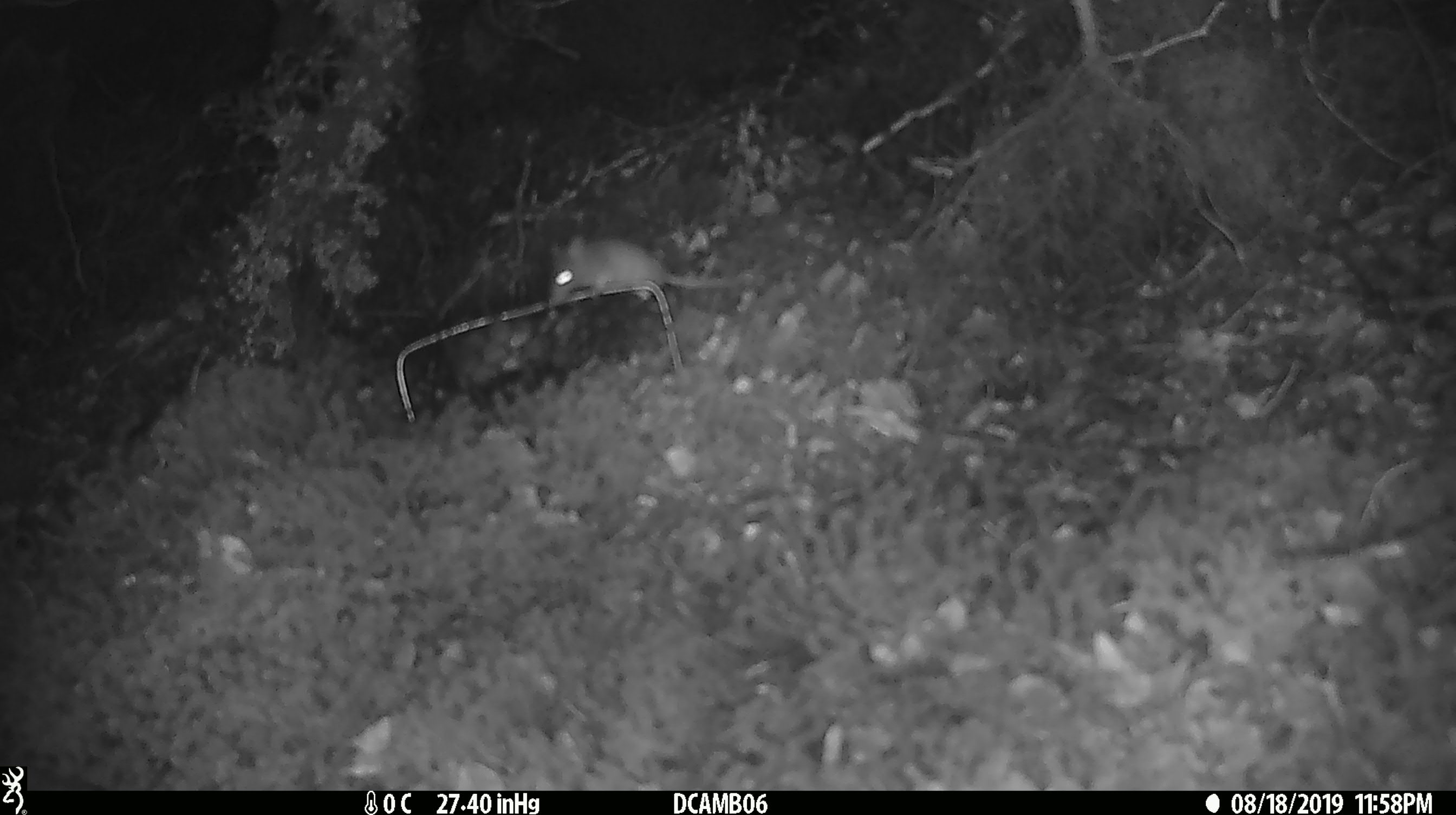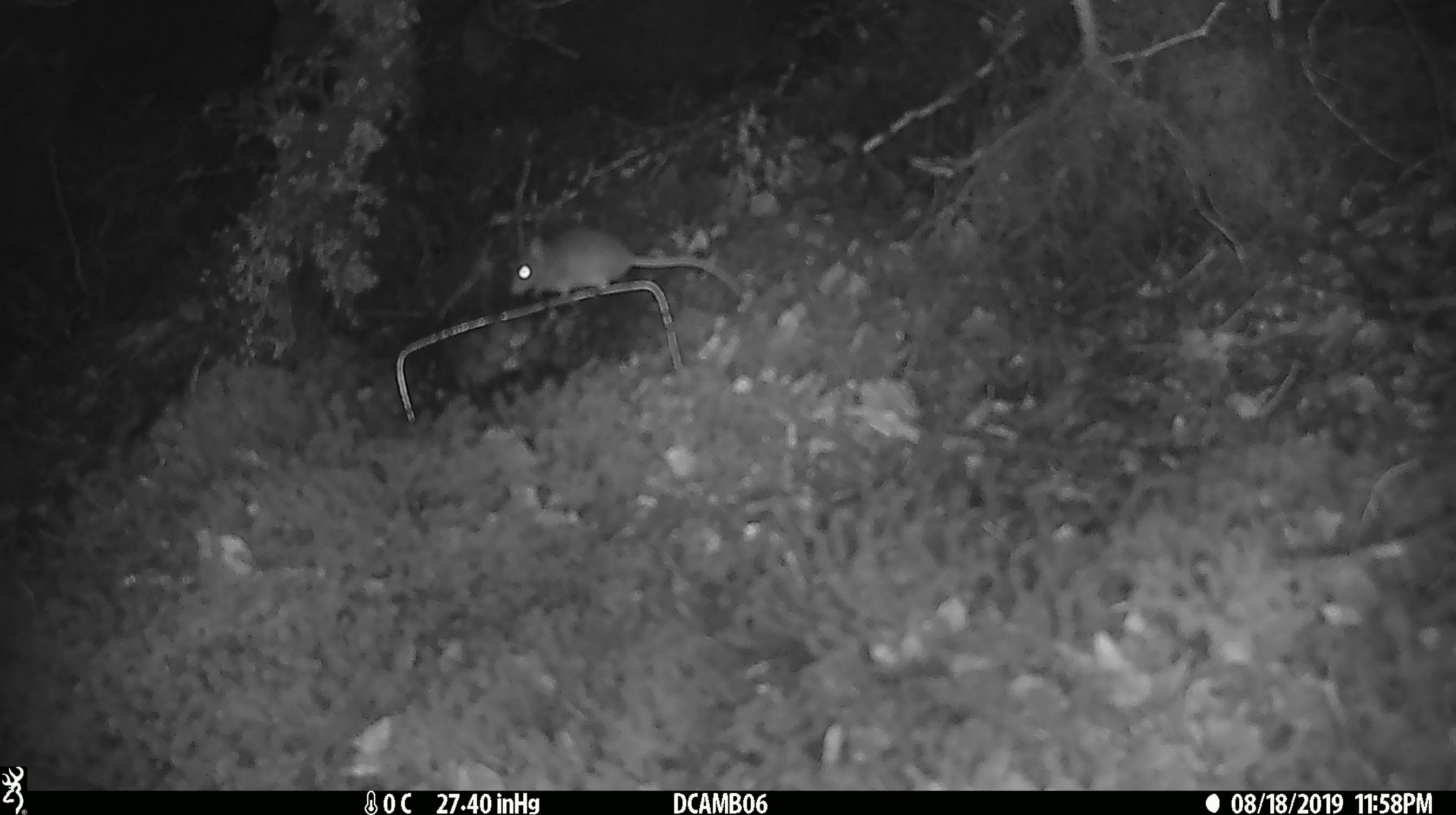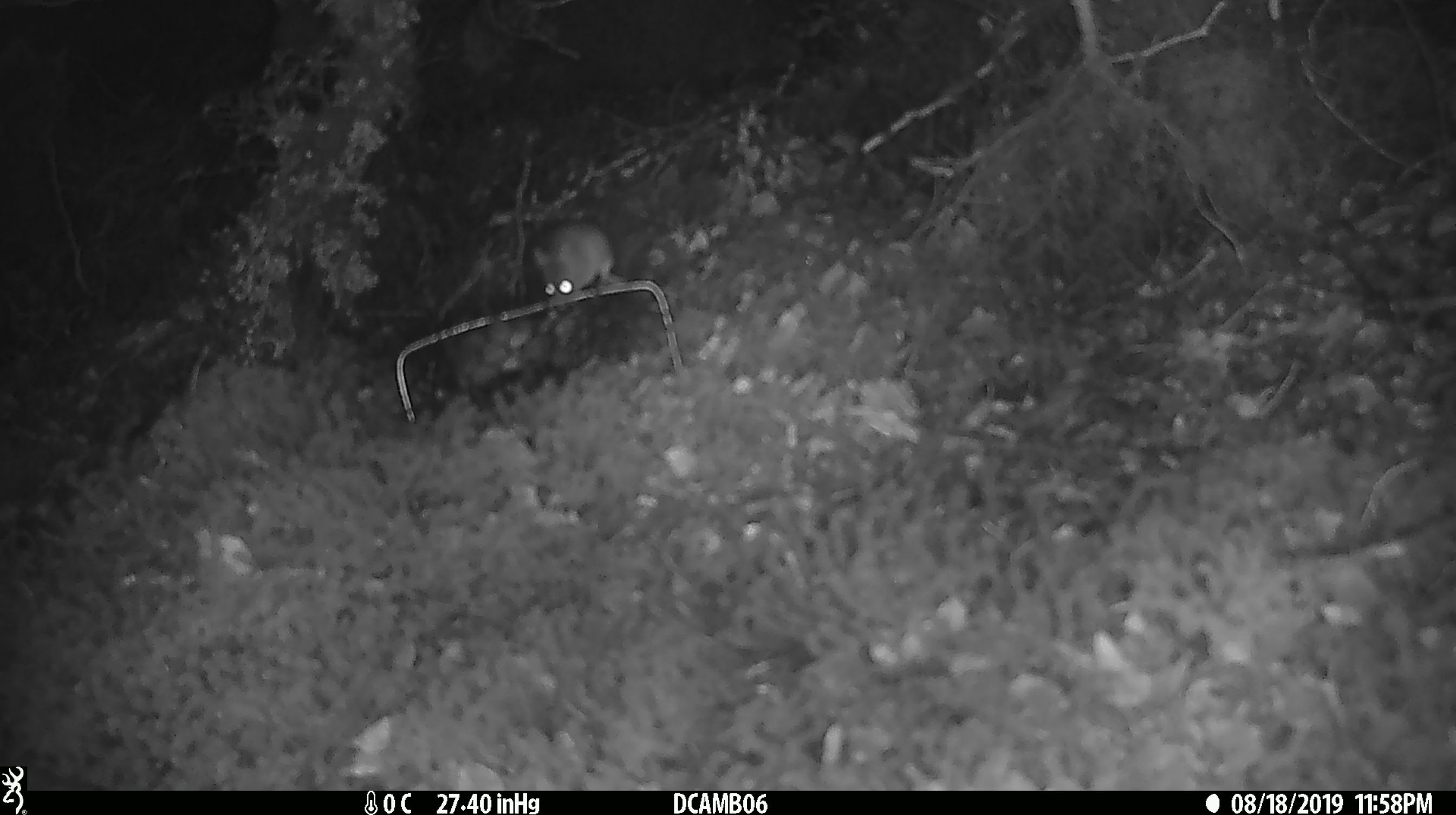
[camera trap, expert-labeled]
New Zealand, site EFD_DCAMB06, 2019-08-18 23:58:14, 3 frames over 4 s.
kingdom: Animalia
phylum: Chordata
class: Mammalia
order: Rodentia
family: Muridae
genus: Mus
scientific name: Mus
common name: mouse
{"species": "mouse (Mus)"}